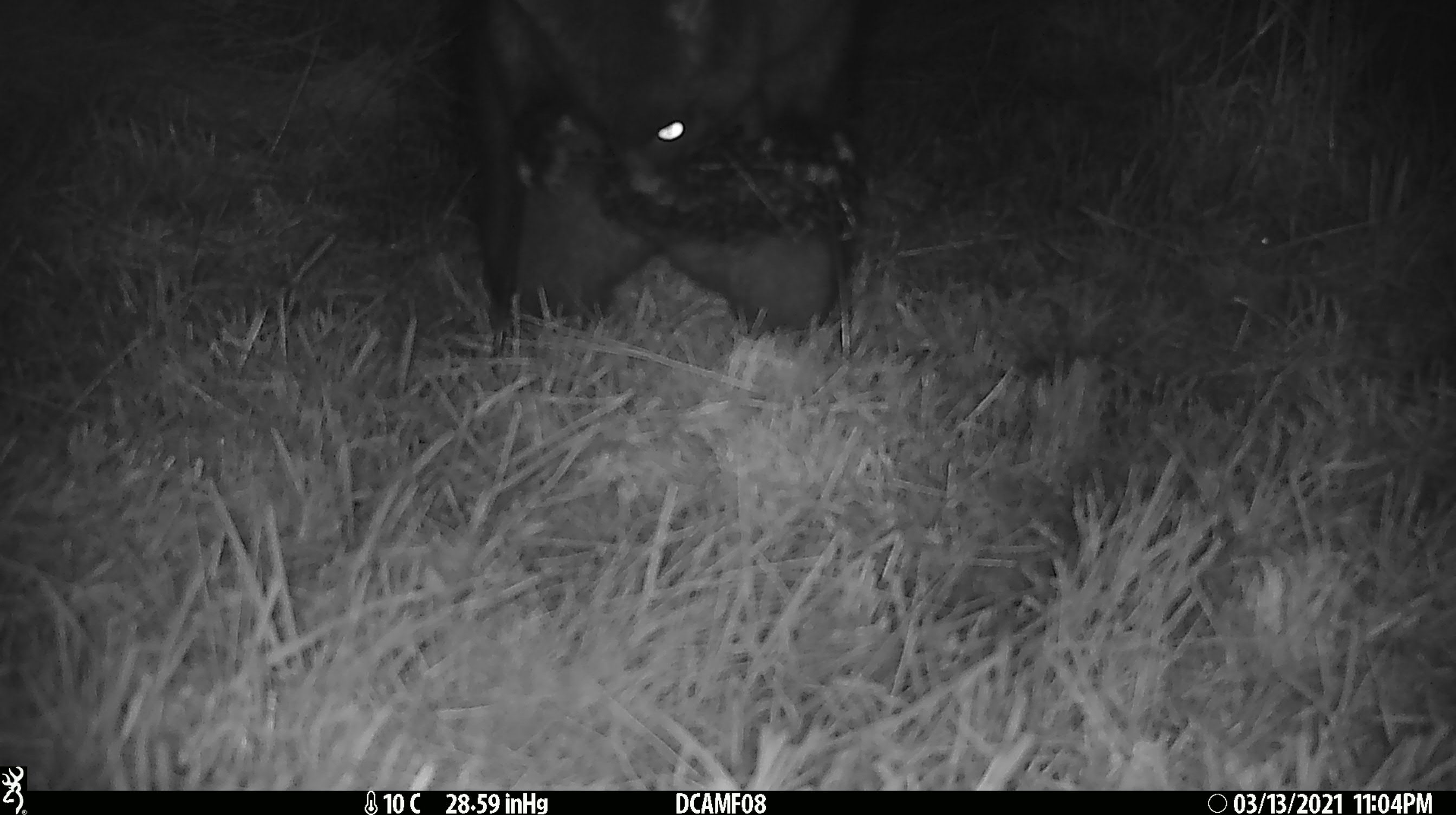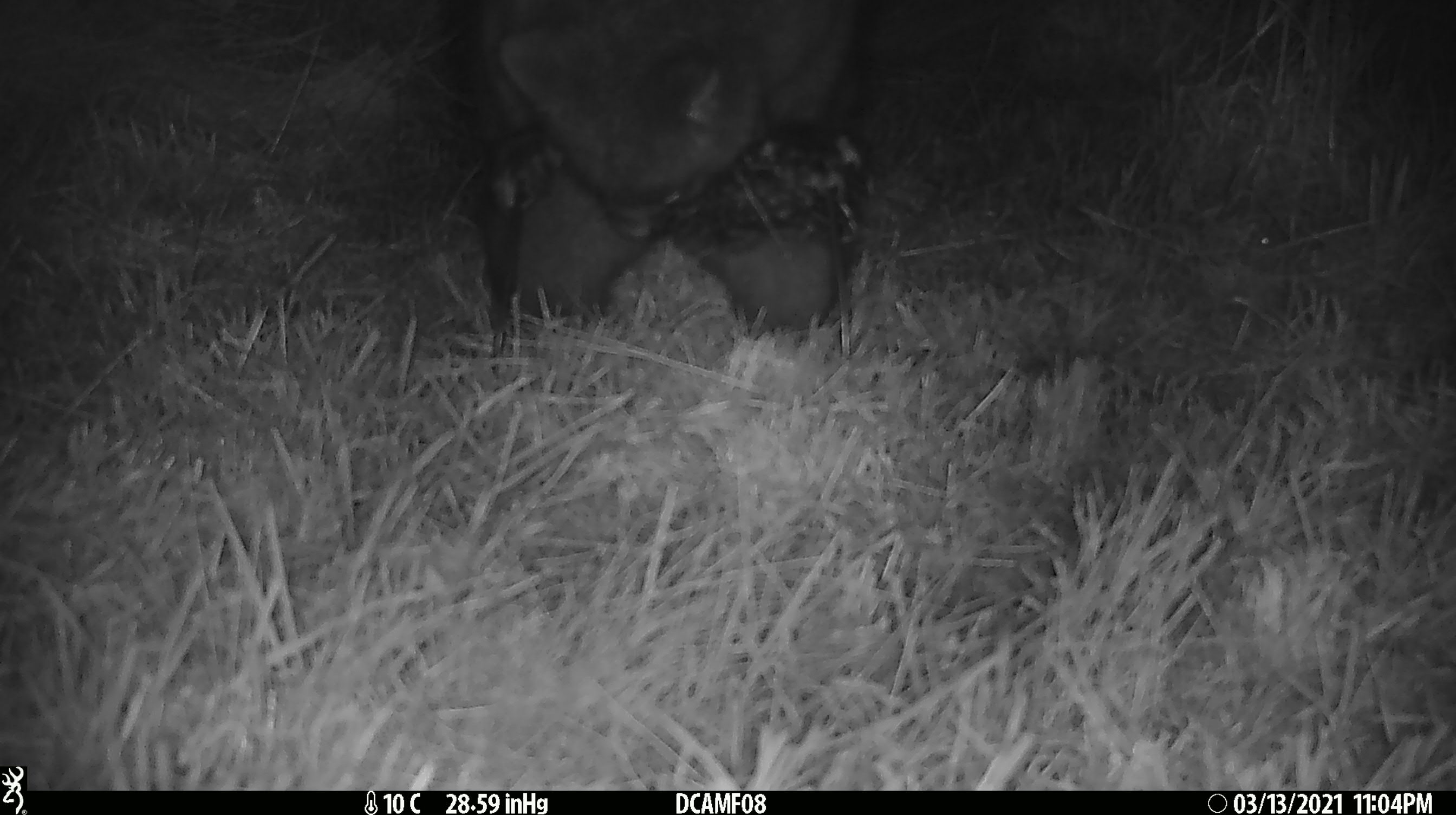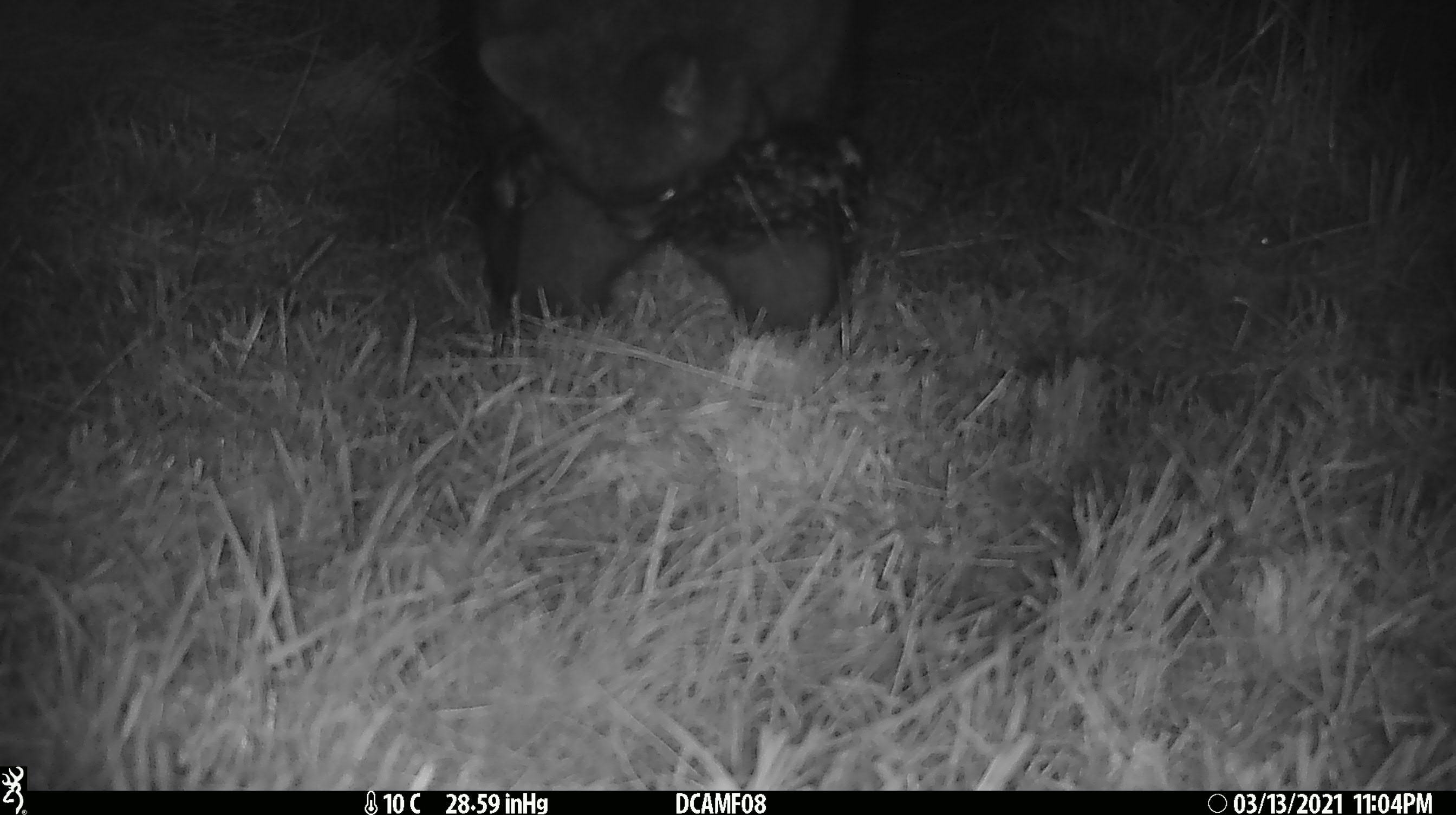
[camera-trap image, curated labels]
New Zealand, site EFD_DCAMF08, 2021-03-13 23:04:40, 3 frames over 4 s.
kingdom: Animalia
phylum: Chordata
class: Mammalia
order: Diprotodontia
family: Phalangeridae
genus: Trichosurus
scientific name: Trichosurus vulpecula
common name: common brushtail possum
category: possum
Possum (common brushtail possum) (Trichosurus vulpecula).